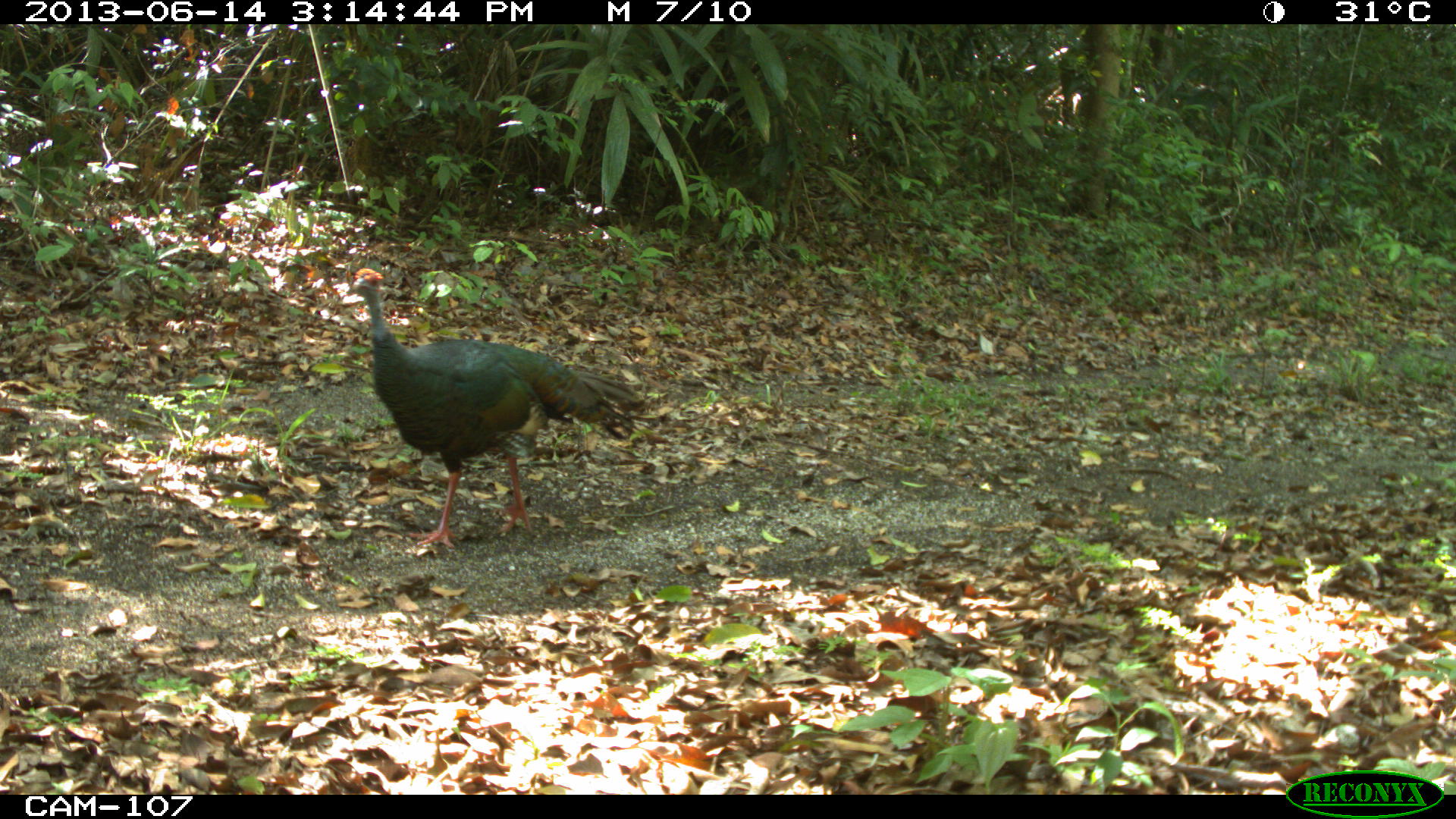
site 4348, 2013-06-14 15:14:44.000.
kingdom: Animalia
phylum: Chordata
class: Aves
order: Galliformes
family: Phasianidae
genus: Meleagris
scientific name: Meleagris ocellata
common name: ocellated turkey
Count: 1.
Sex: male.